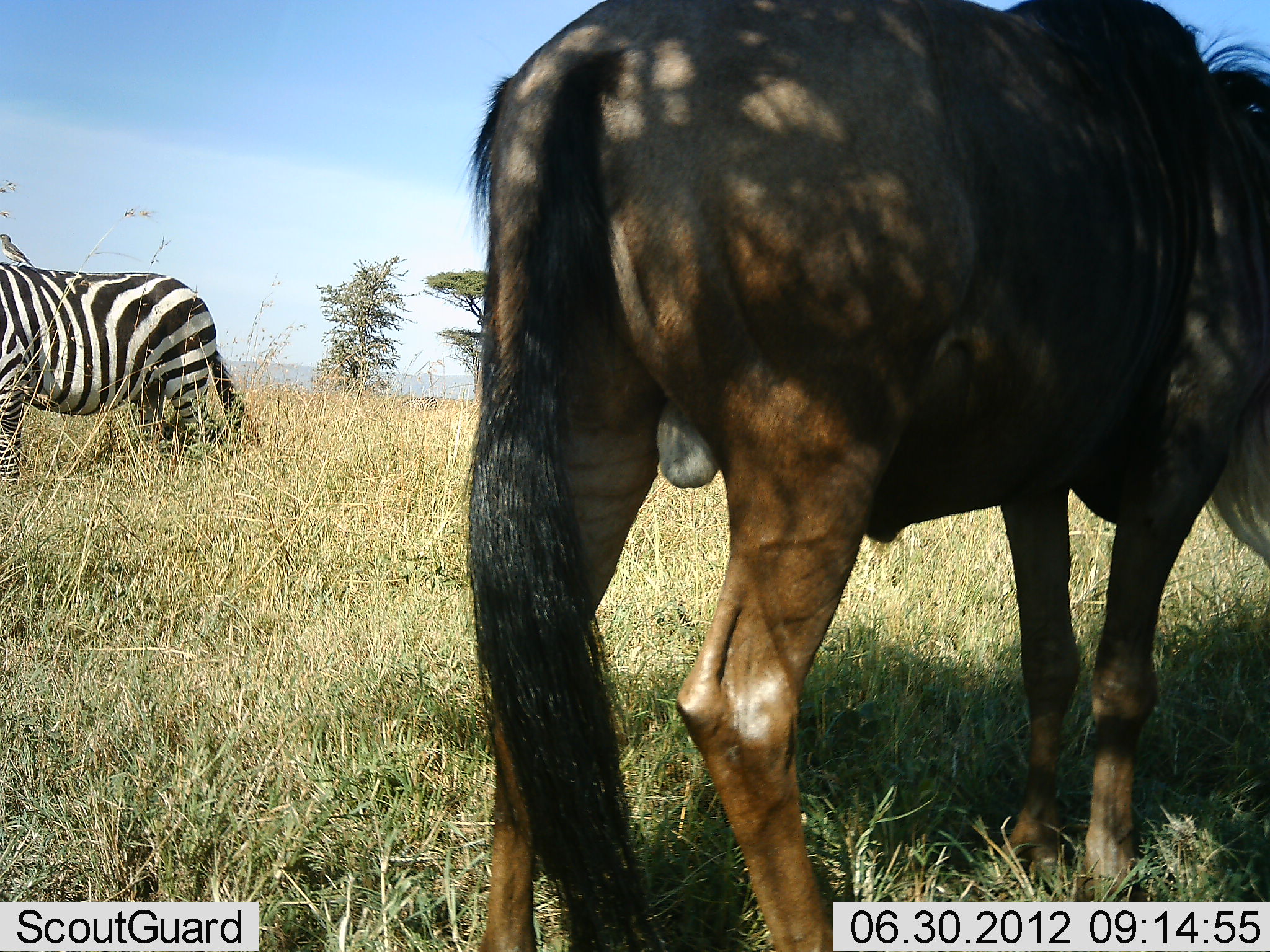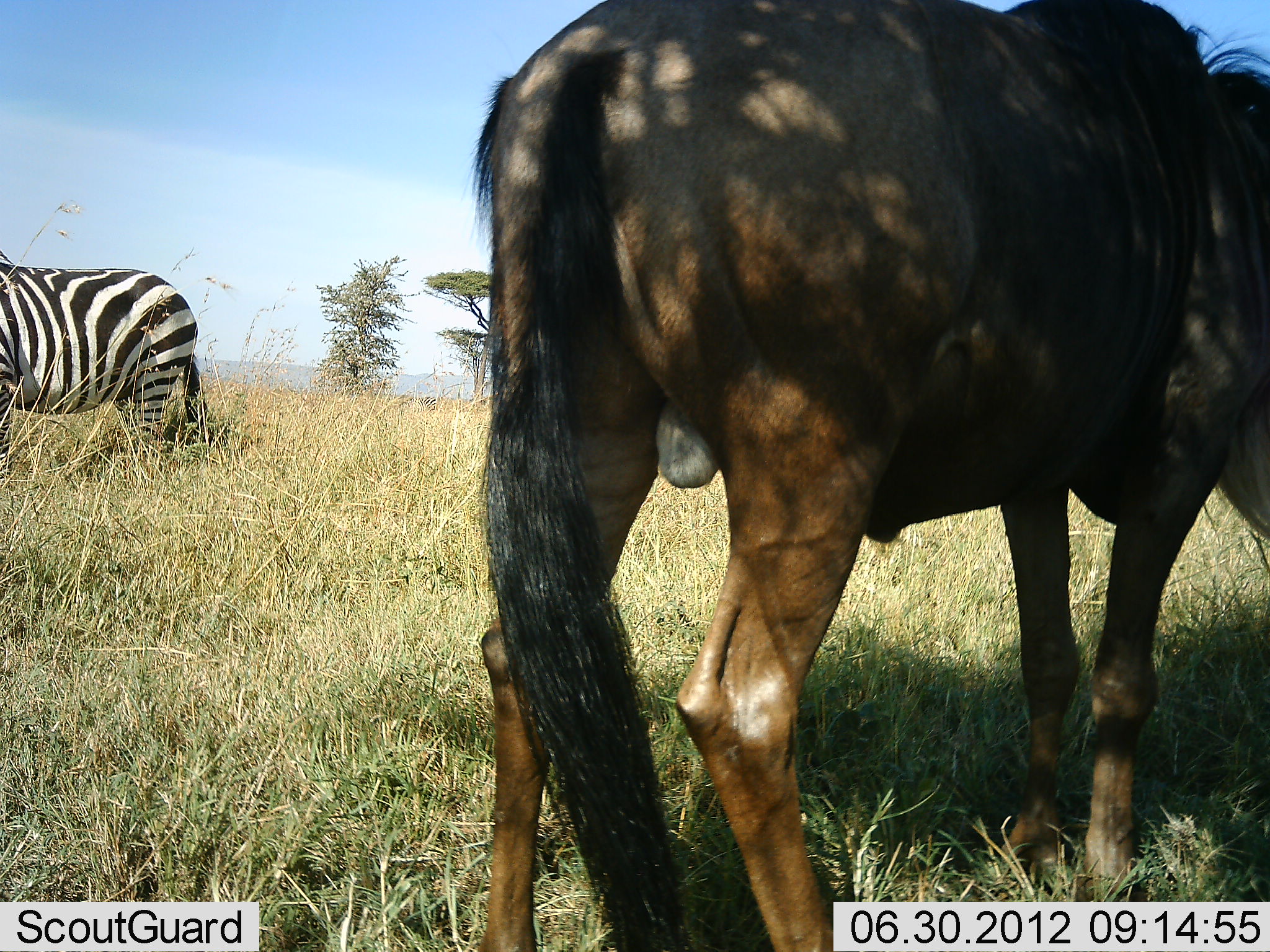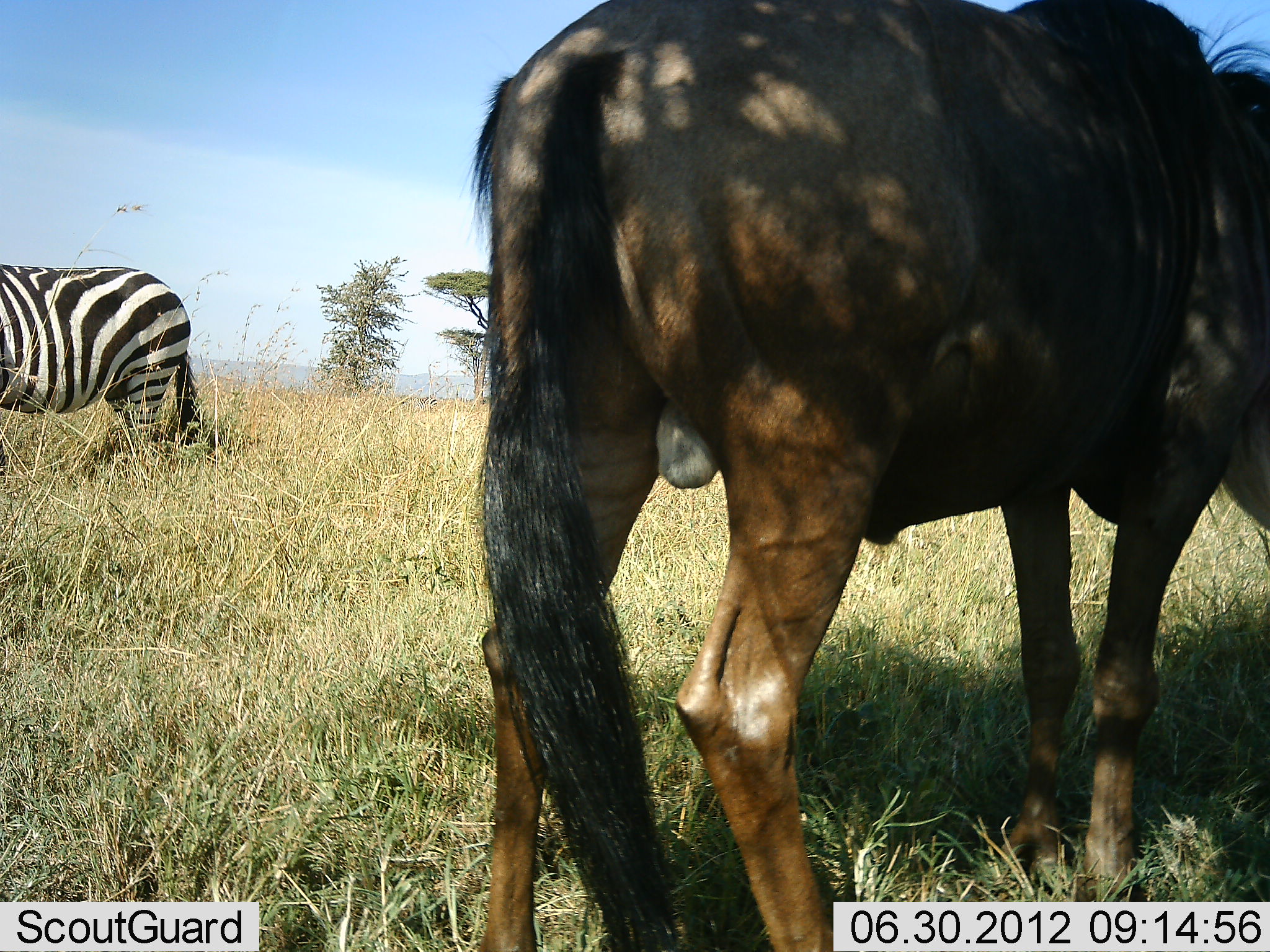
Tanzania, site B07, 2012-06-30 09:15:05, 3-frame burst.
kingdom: Animalia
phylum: Chordata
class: Mammalia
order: Artiodactyla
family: Bovidae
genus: Connochaetes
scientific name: Connochaetes taurinus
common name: blue wildebeest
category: wildebeest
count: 1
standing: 77%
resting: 0%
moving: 0%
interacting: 0%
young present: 0%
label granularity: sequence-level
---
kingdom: Animalia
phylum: Chordata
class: Mammalia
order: Perissodactyla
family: Equidae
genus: Equus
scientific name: Equus quagga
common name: plains zebra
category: zebra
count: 1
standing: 75%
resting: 0%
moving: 25%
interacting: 0%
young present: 0%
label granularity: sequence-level